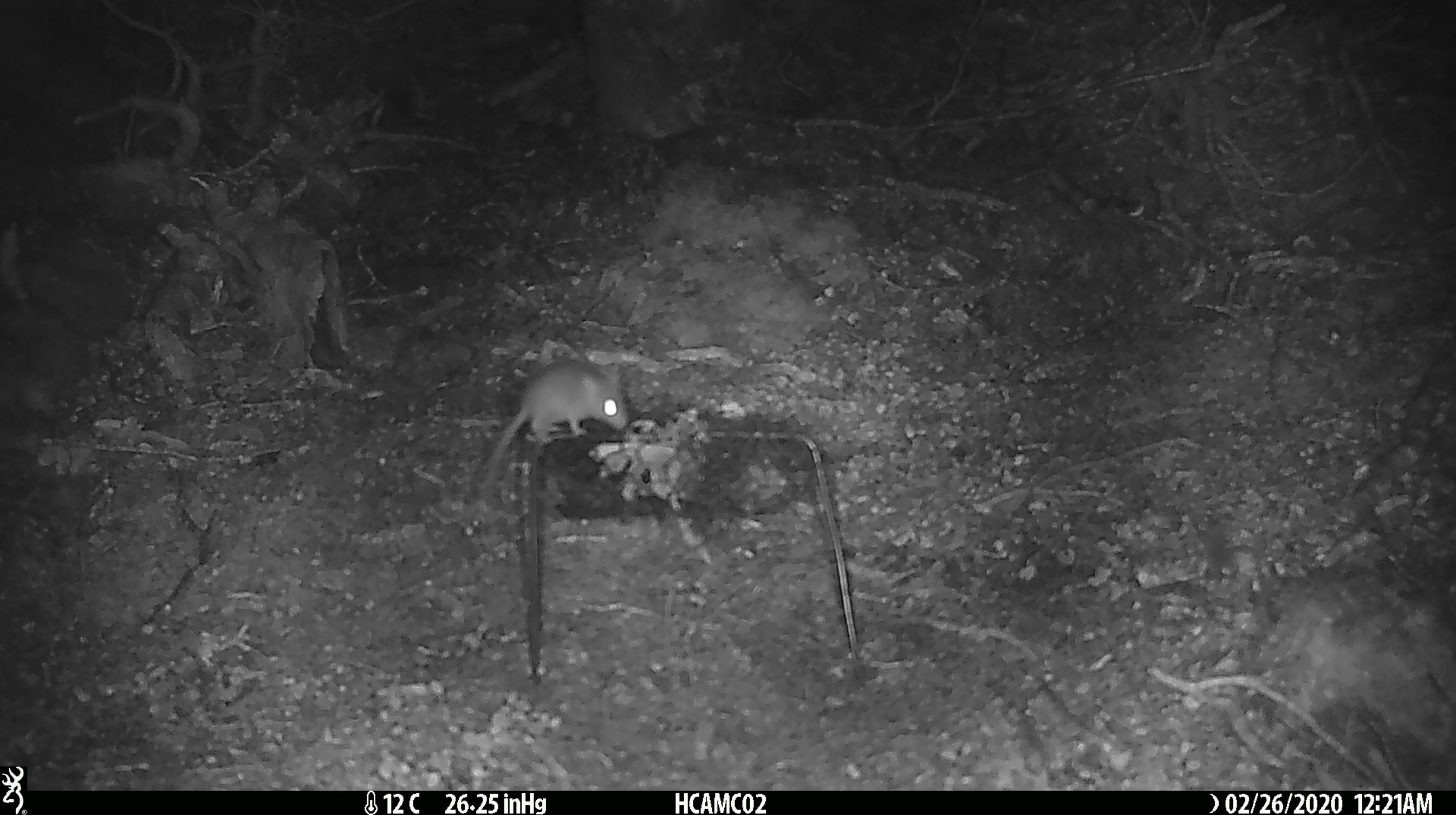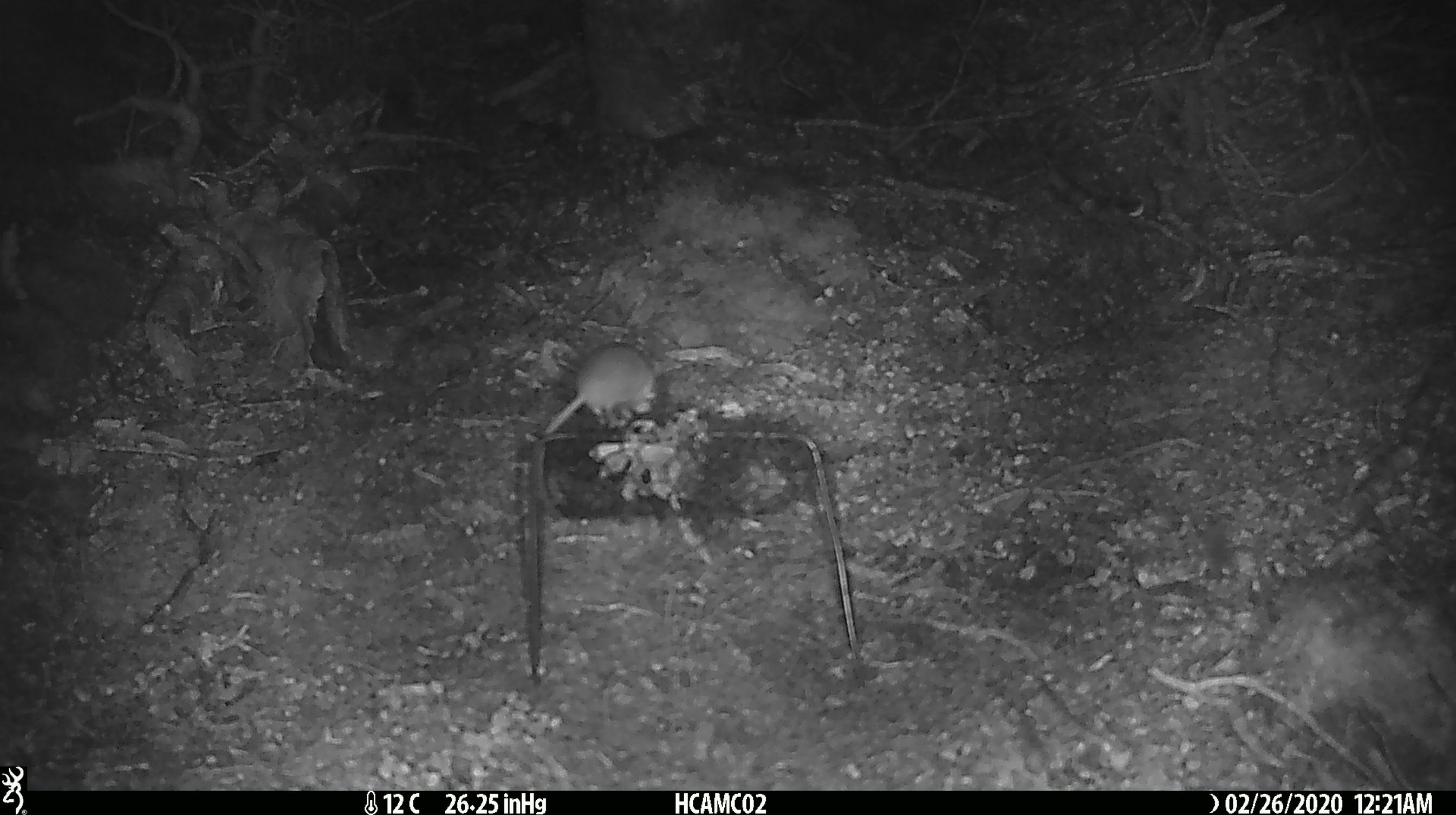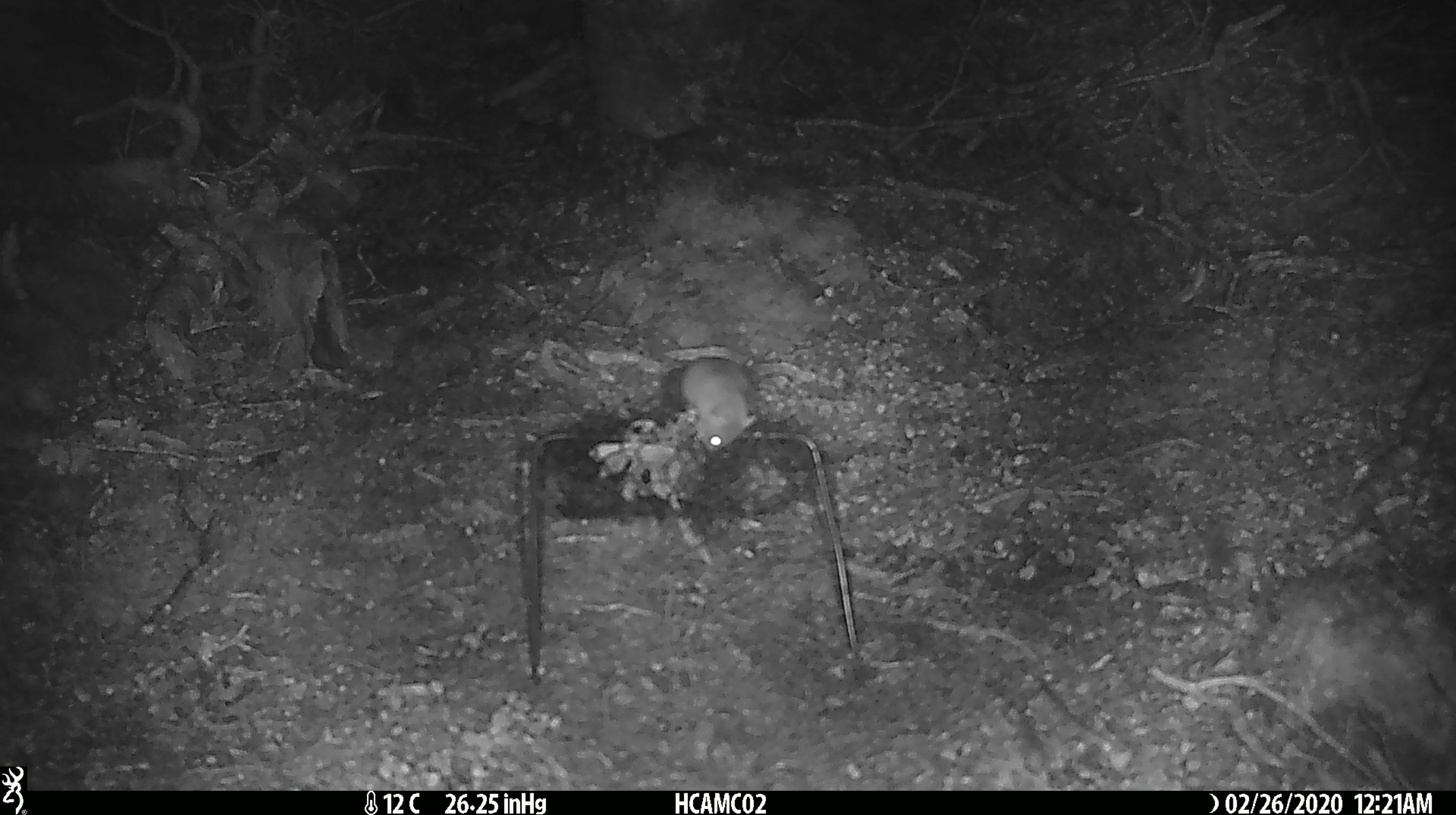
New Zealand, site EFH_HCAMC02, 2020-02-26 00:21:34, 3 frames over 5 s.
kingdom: Animalia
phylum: Chordata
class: Mammalia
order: Rodentia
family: Muridae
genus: Mus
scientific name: Mus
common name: mouse